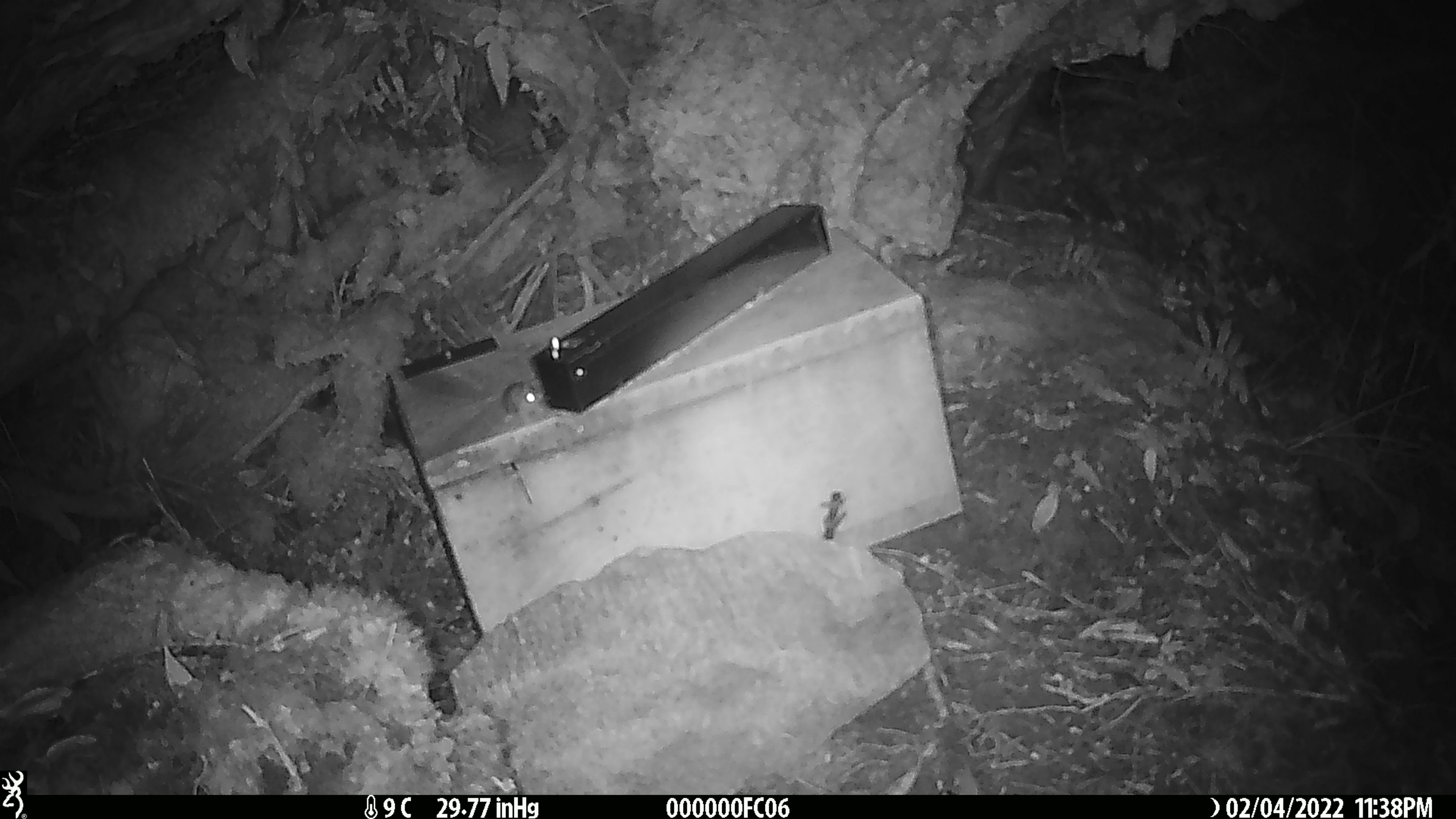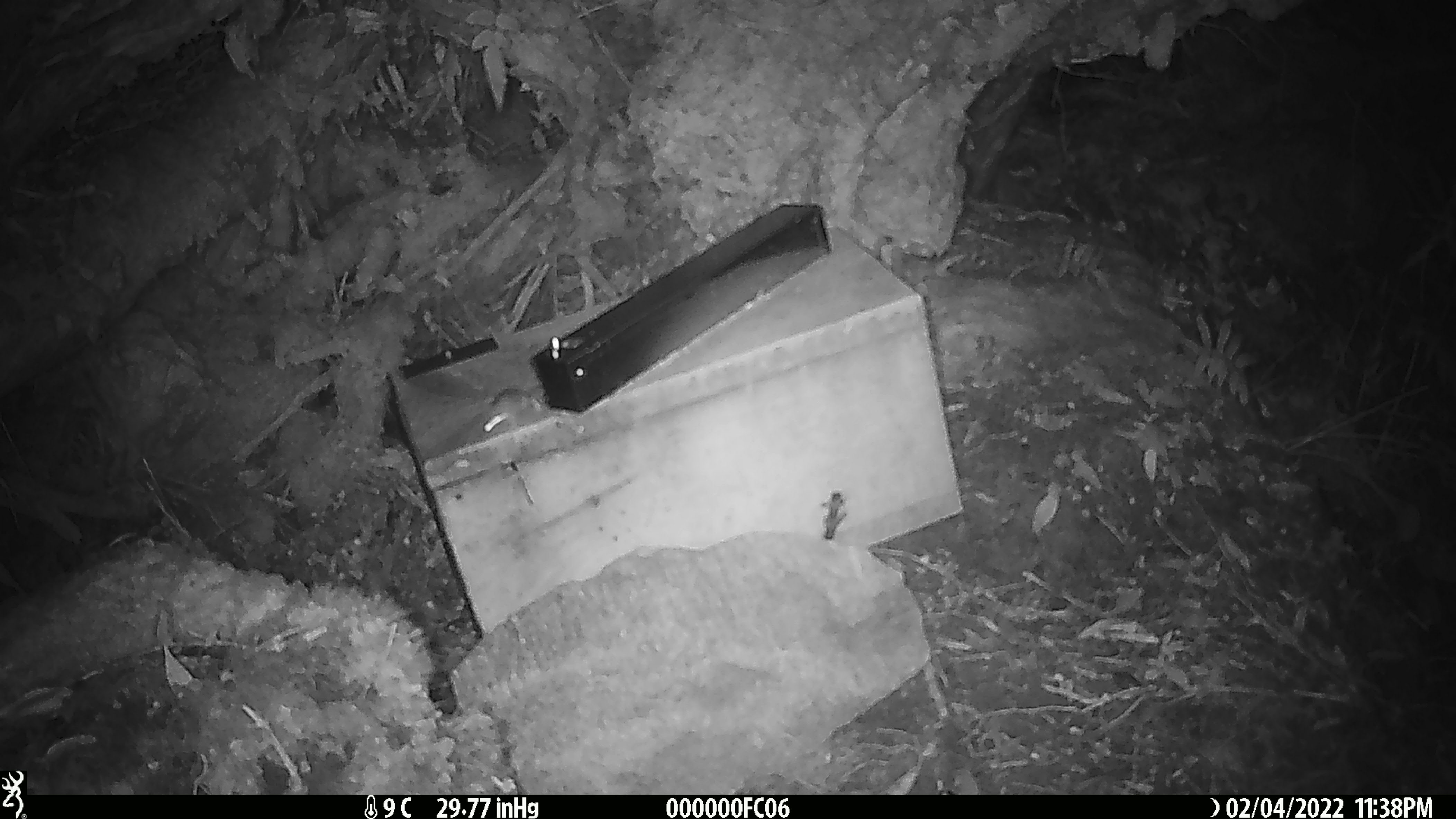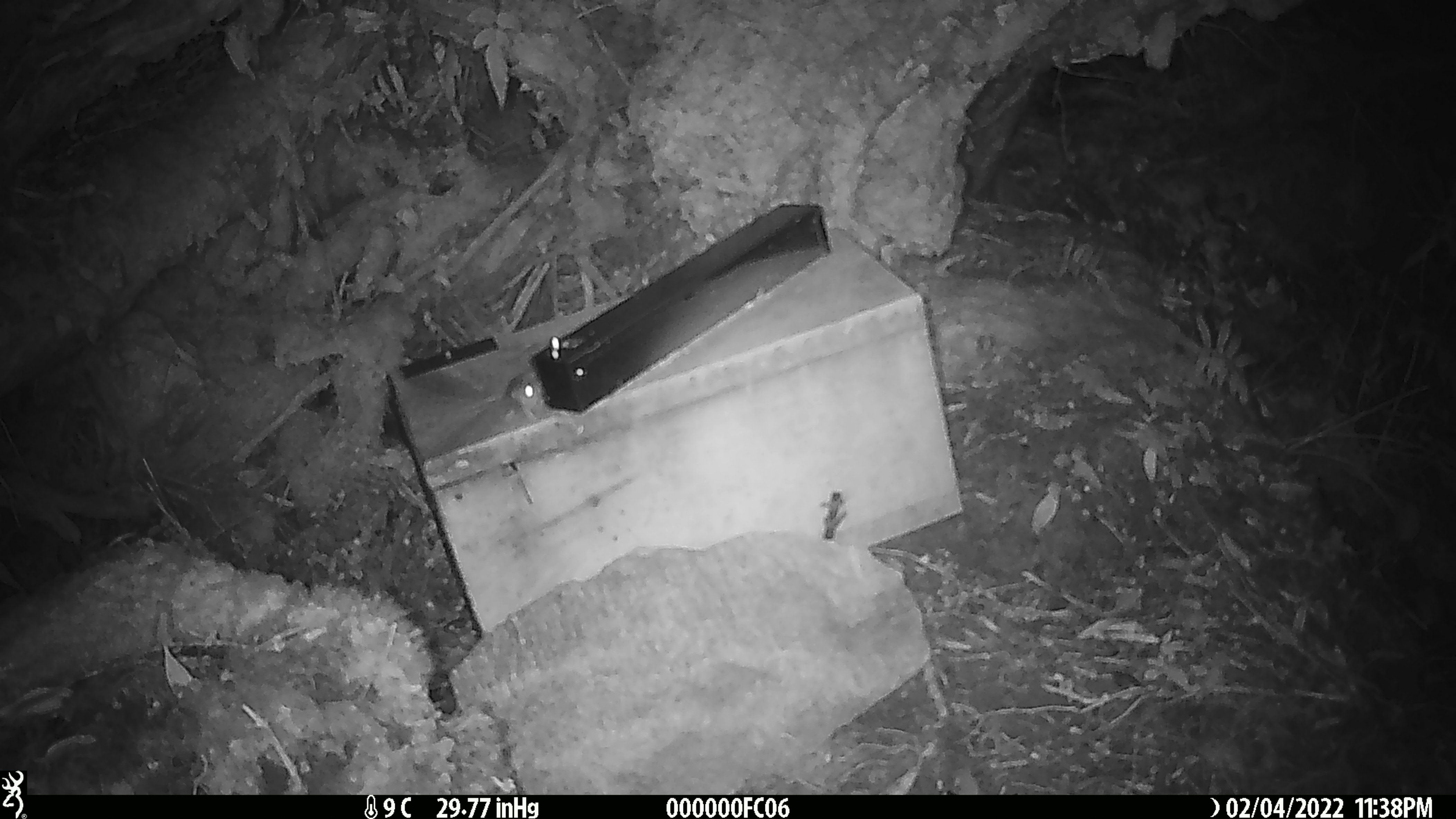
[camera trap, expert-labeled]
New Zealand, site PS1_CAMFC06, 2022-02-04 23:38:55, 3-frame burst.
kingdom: Animalia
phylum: Chordata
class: Mammalia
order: Rodentia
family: Muridae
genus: Mus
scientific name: Mus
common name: mouse